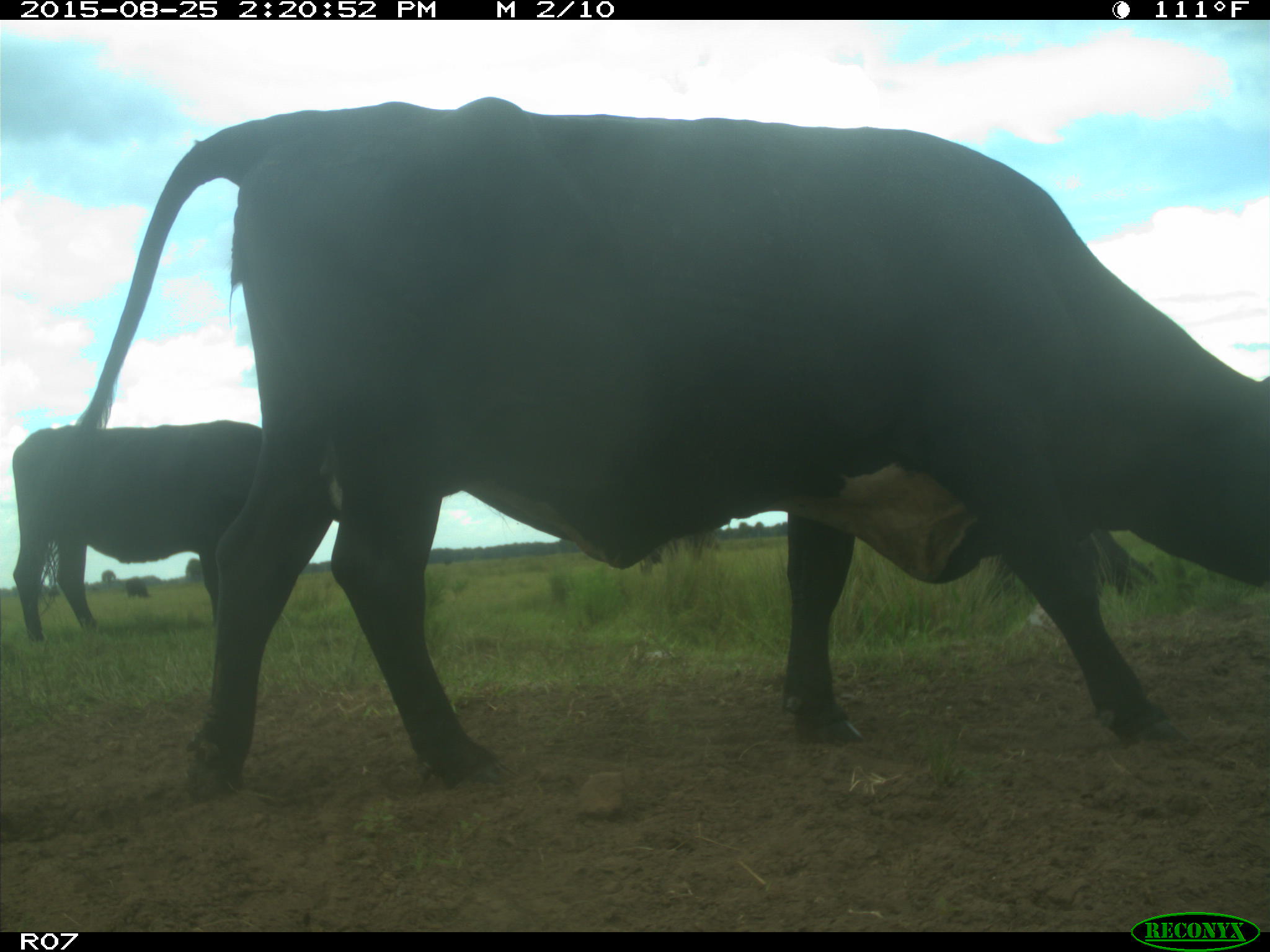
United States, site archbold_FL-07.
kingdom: Animalia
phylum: Chordata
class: Mammalia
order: Artiodactyla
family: Bovidae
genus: Bos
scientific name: Bos taurus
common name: domestic cow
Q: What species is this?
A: Bos taurus (domestic cow).